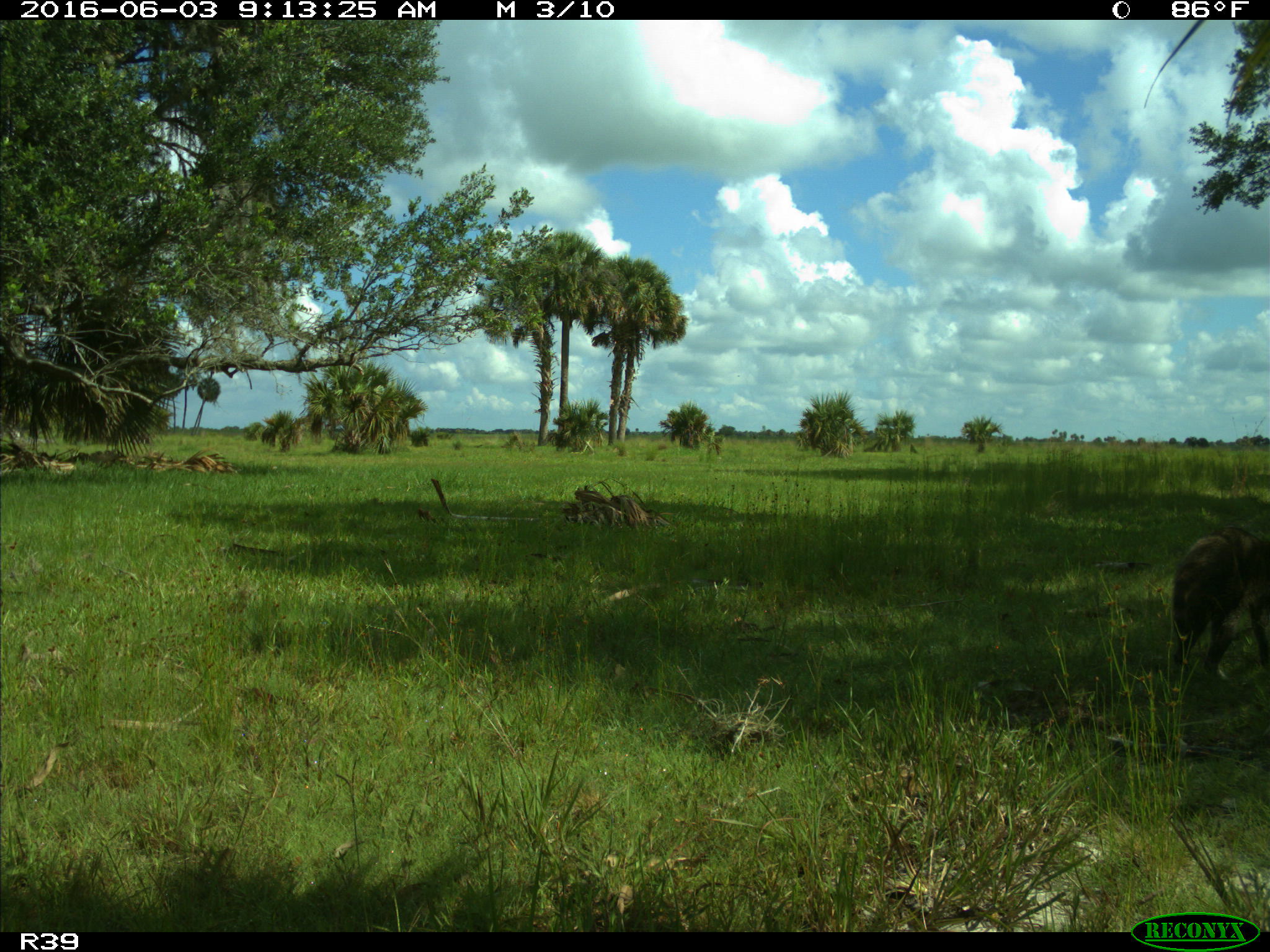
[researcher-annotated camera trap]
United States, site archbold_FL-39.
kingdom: Animalia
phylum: Chordata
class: Mammalia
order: Carnivora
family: Procyonidae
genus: Procyon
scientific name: Procyon lotor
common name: common raccoon